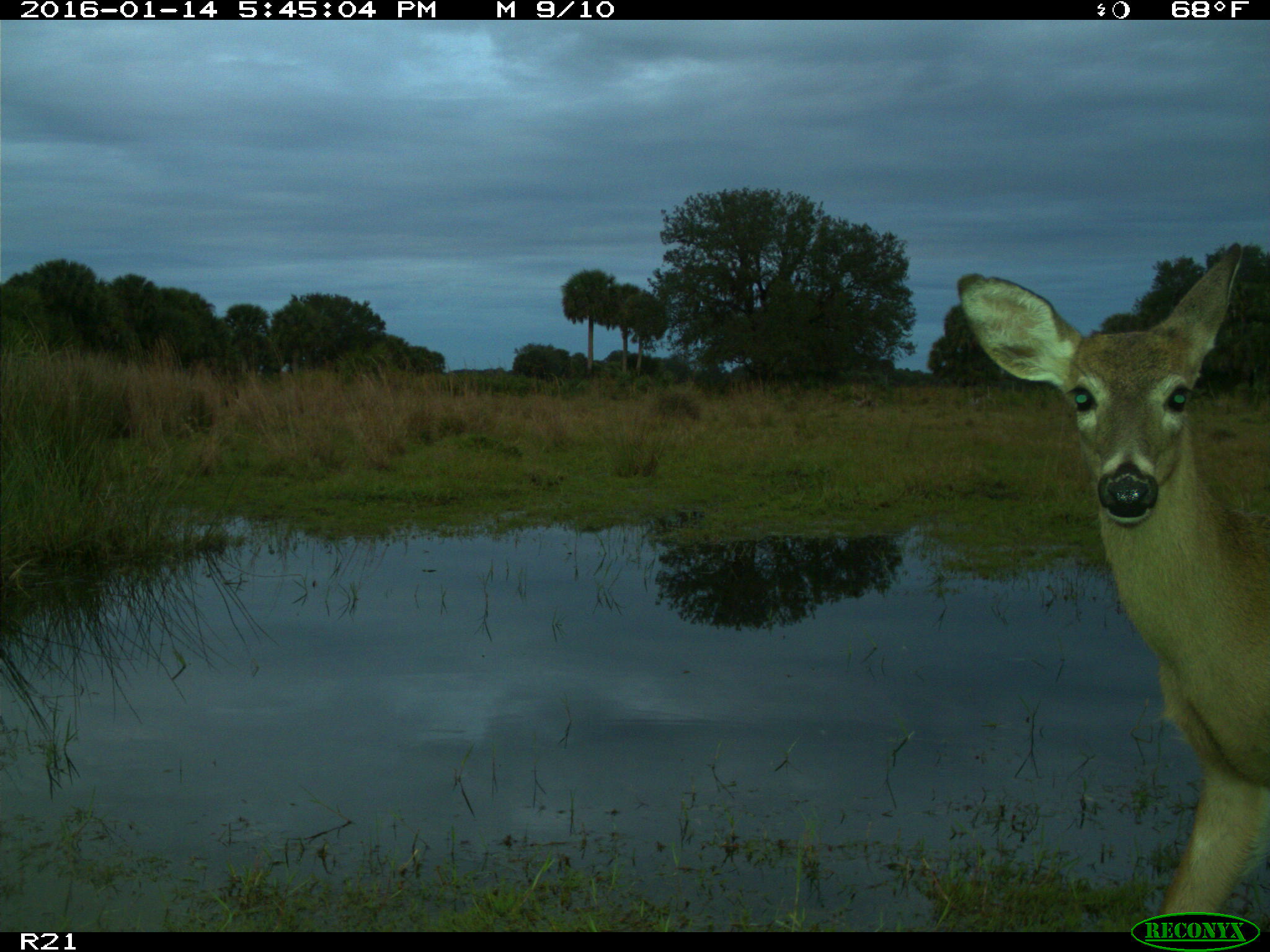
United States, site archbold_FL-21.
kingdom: Animalia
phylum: Chordata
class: Mammalia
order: Artiodactyla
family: Cervidae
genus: Odocoileus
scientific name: Odocoileus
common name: deer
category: unidentified deer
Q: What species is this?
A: Unidentified deer (deer) (Odocoileus).